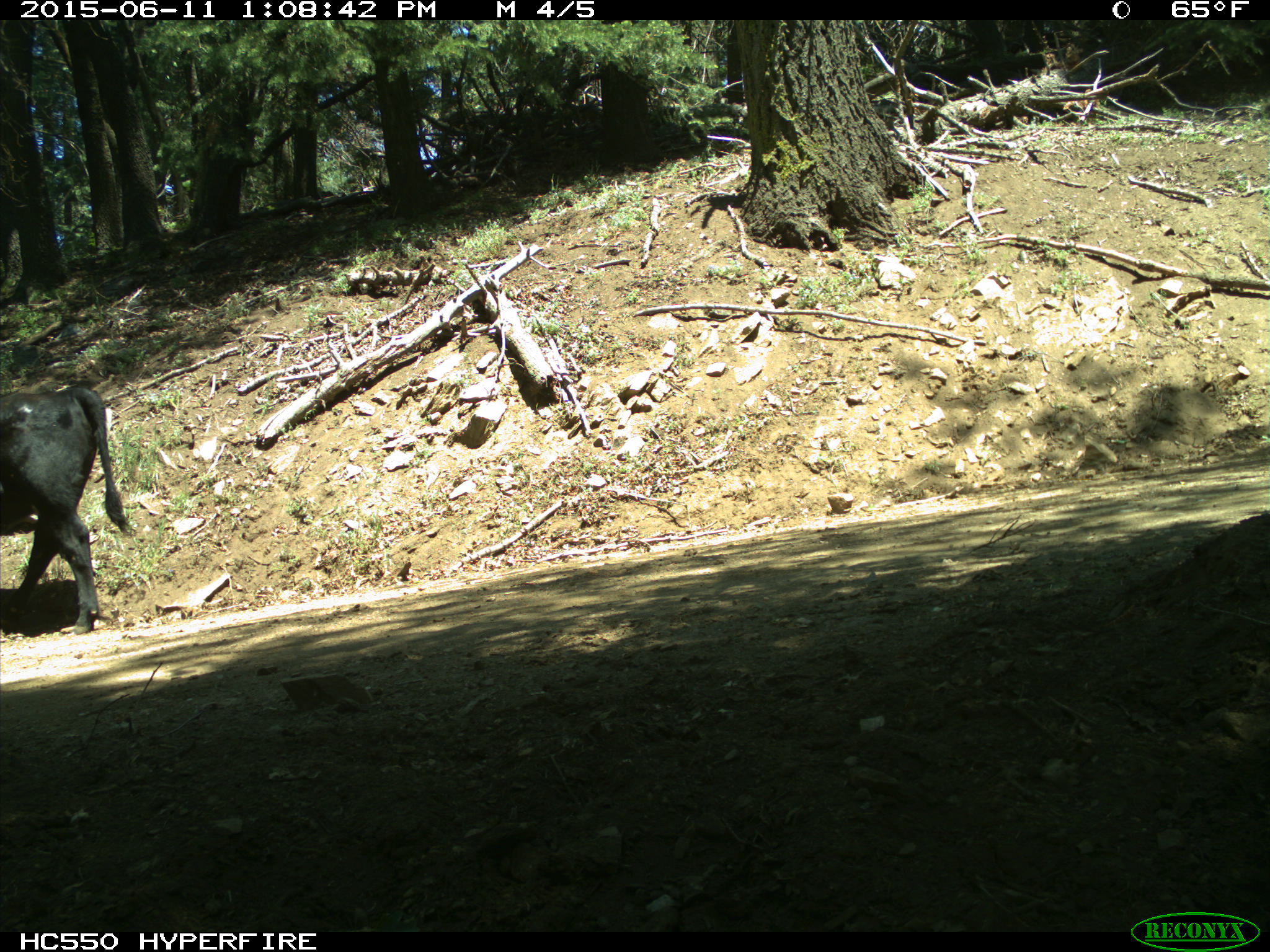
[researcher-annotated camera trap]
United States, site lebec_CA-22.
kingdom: Animalia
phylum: Chordata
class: Mammalia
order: Artiodactyla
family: Bovidae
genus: Bos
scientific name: Bos taurus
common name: domestic cow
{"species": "Bos taurus (domestic cow)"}